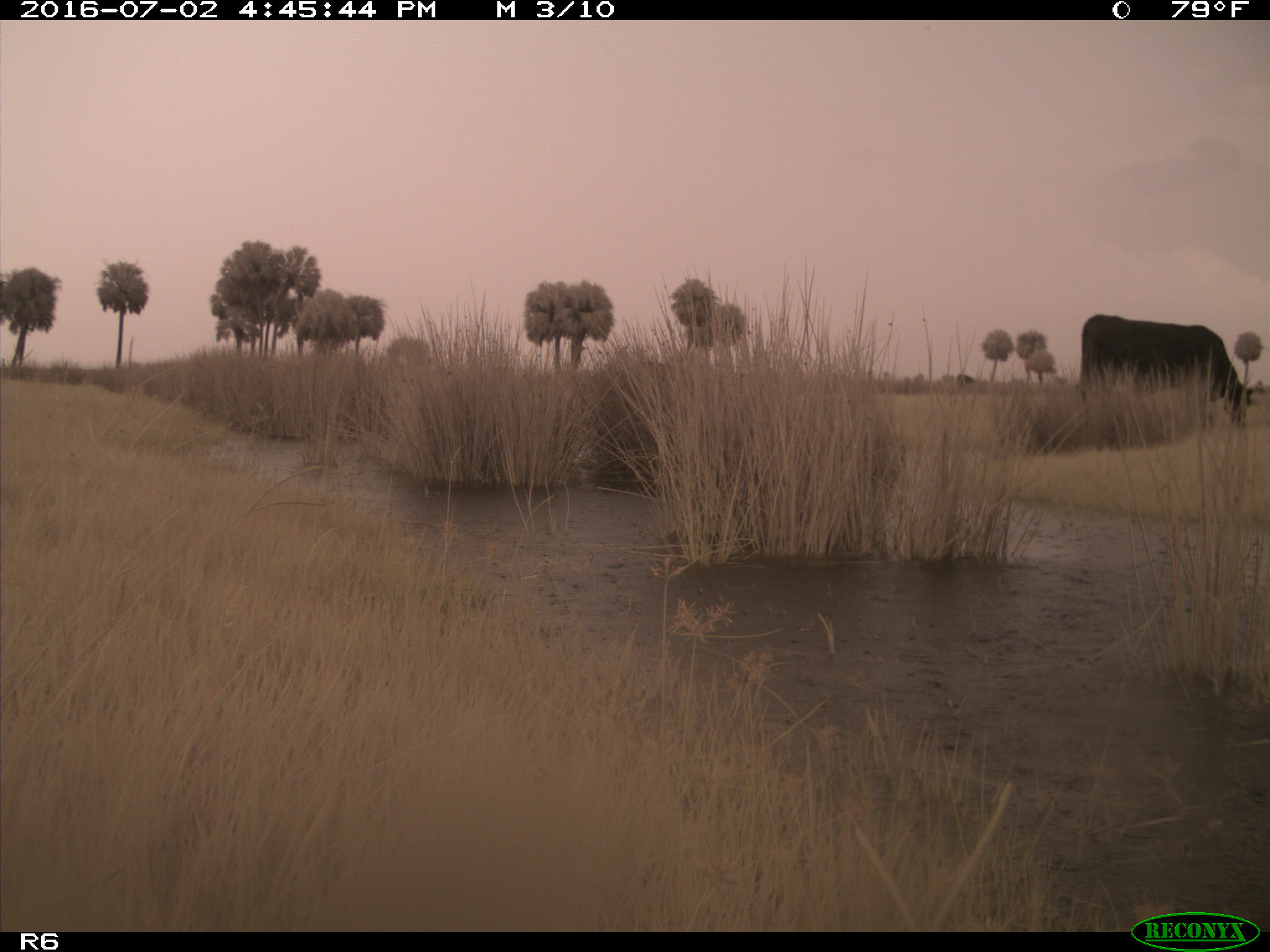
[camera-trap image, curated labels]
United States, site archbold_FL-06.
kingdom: Animalia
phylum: Chordata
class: Mammalia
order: Artiodactyla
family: Bovidae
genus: Bos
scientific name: Bos taurus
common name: domestic cow